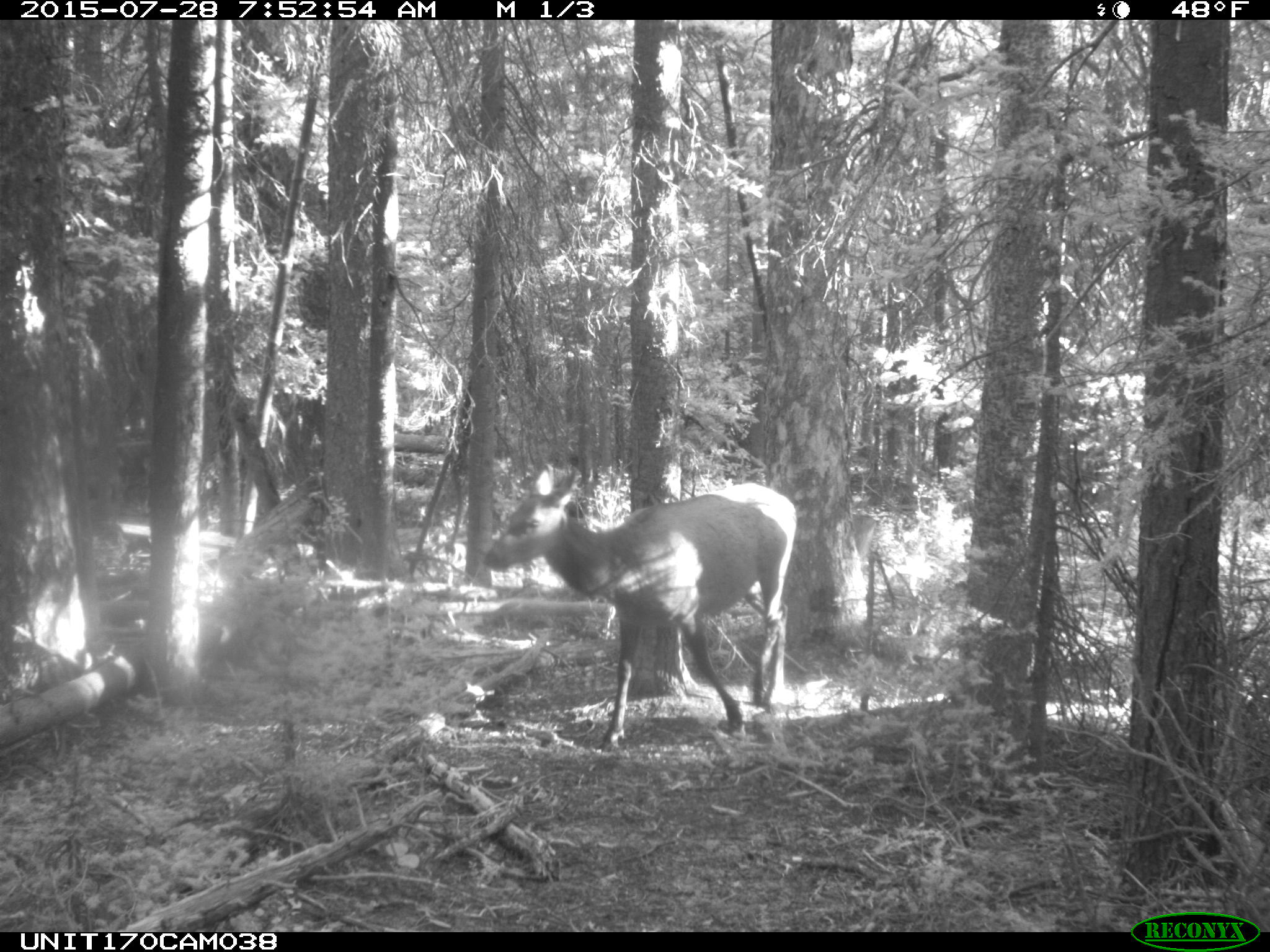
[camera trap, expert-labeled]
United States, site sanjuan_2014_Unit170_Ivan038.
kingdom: Animalia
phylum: Chordata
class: Mammalia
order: Artiodactyla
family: Cervidae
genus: Cervus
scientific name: Cervus elaphus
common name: red deer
Cervus elaphus (red deer).